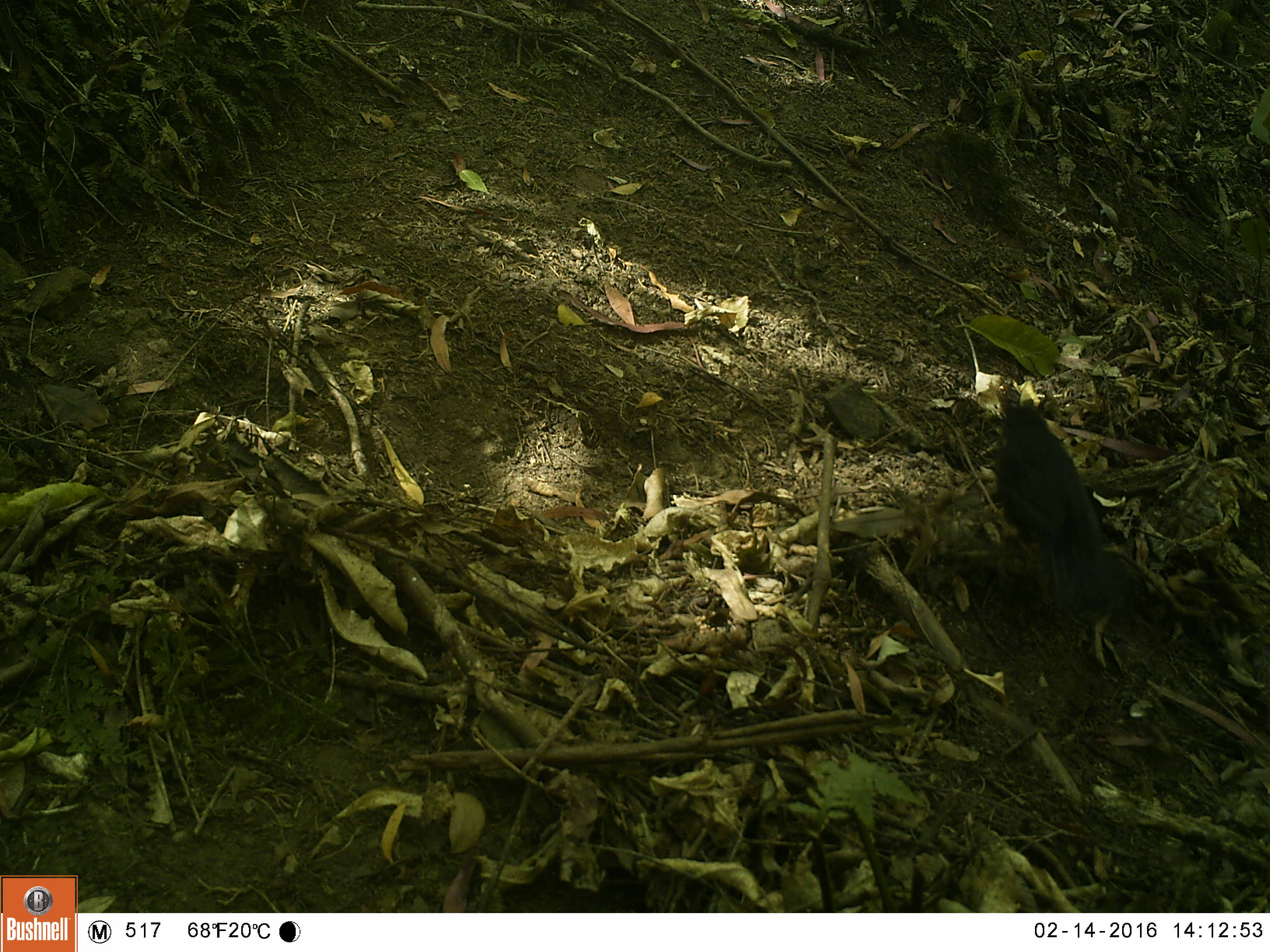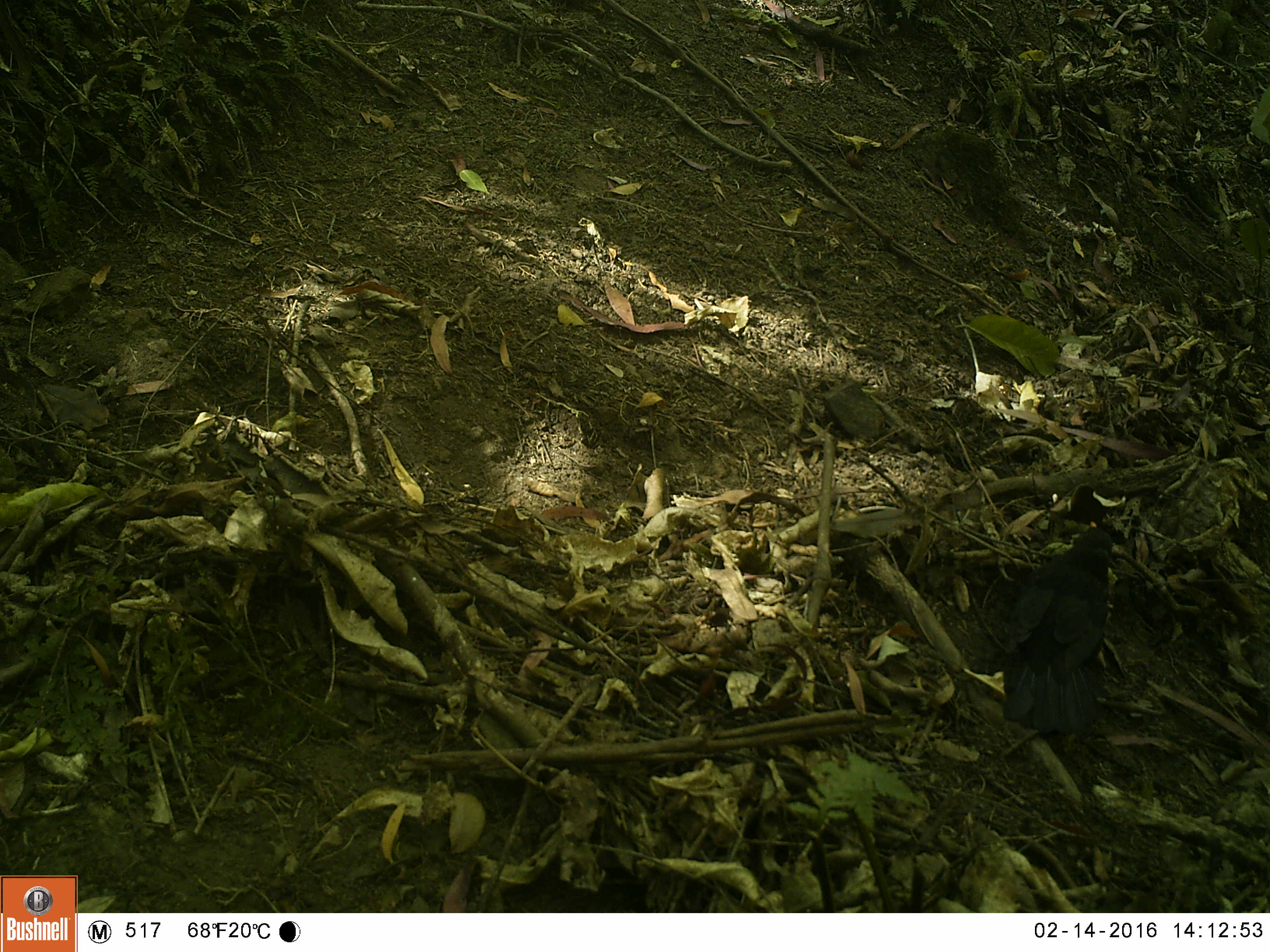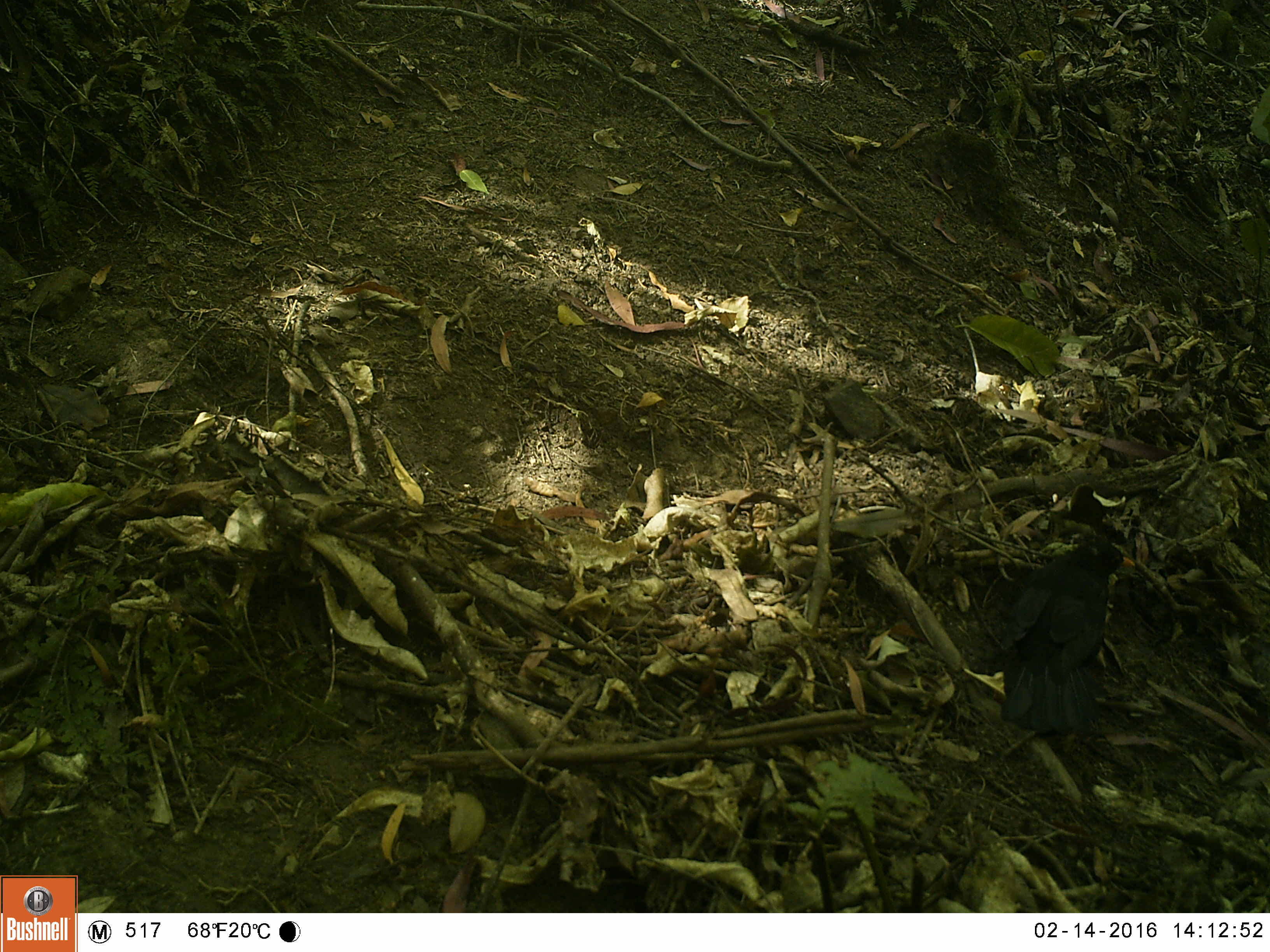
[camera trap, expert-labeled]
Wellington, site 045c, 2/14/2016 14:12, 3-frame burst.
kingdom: Animalia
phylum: Chordata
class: Aves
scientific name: Aves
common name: bird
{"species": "bird (Aves)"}